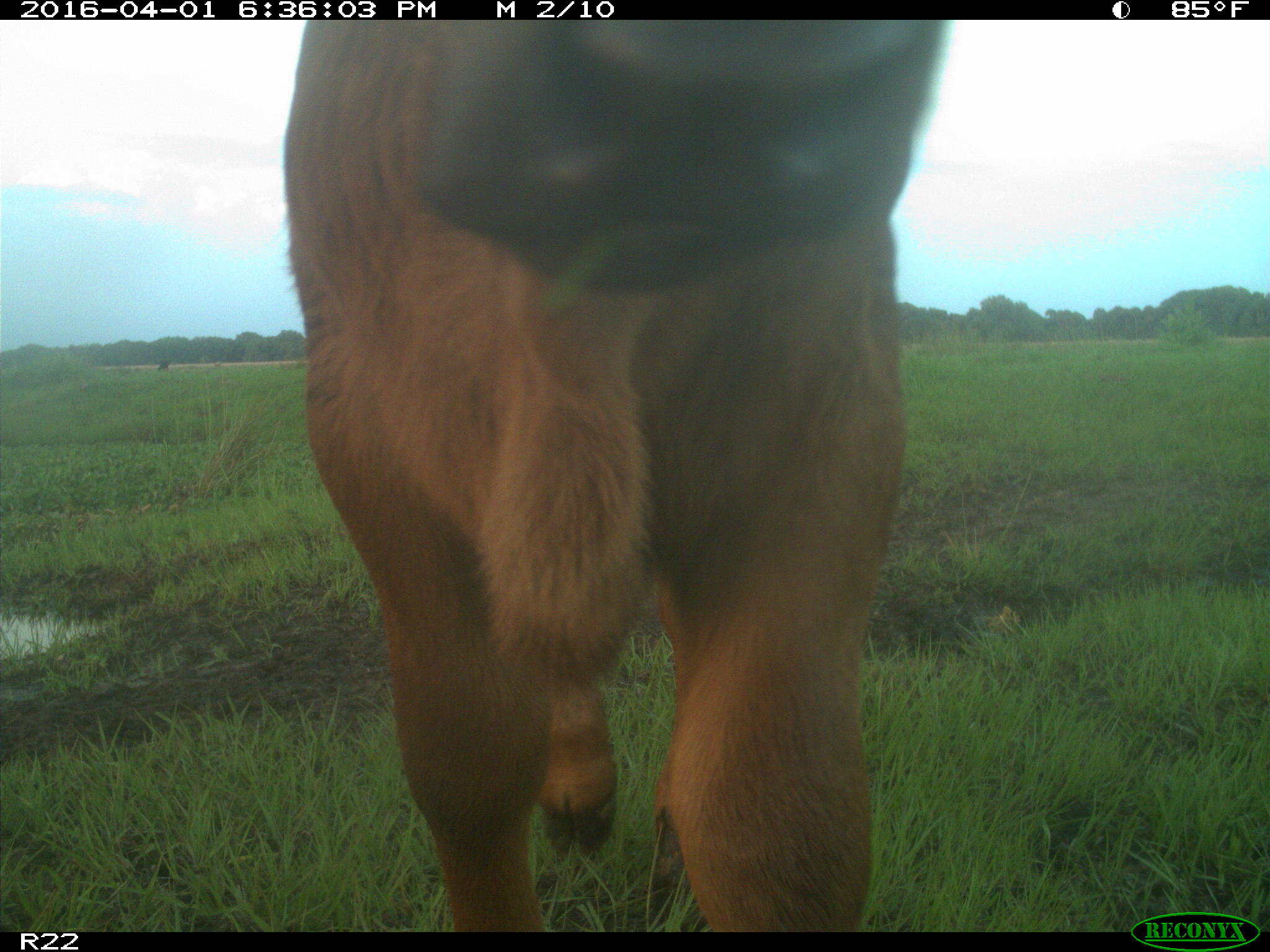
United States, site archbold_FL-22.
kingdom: Animalia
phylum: Chordata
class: Mammalia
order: Artiodactyla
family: Bovidae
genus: Bos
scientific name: Bos taurus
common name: domestic cow